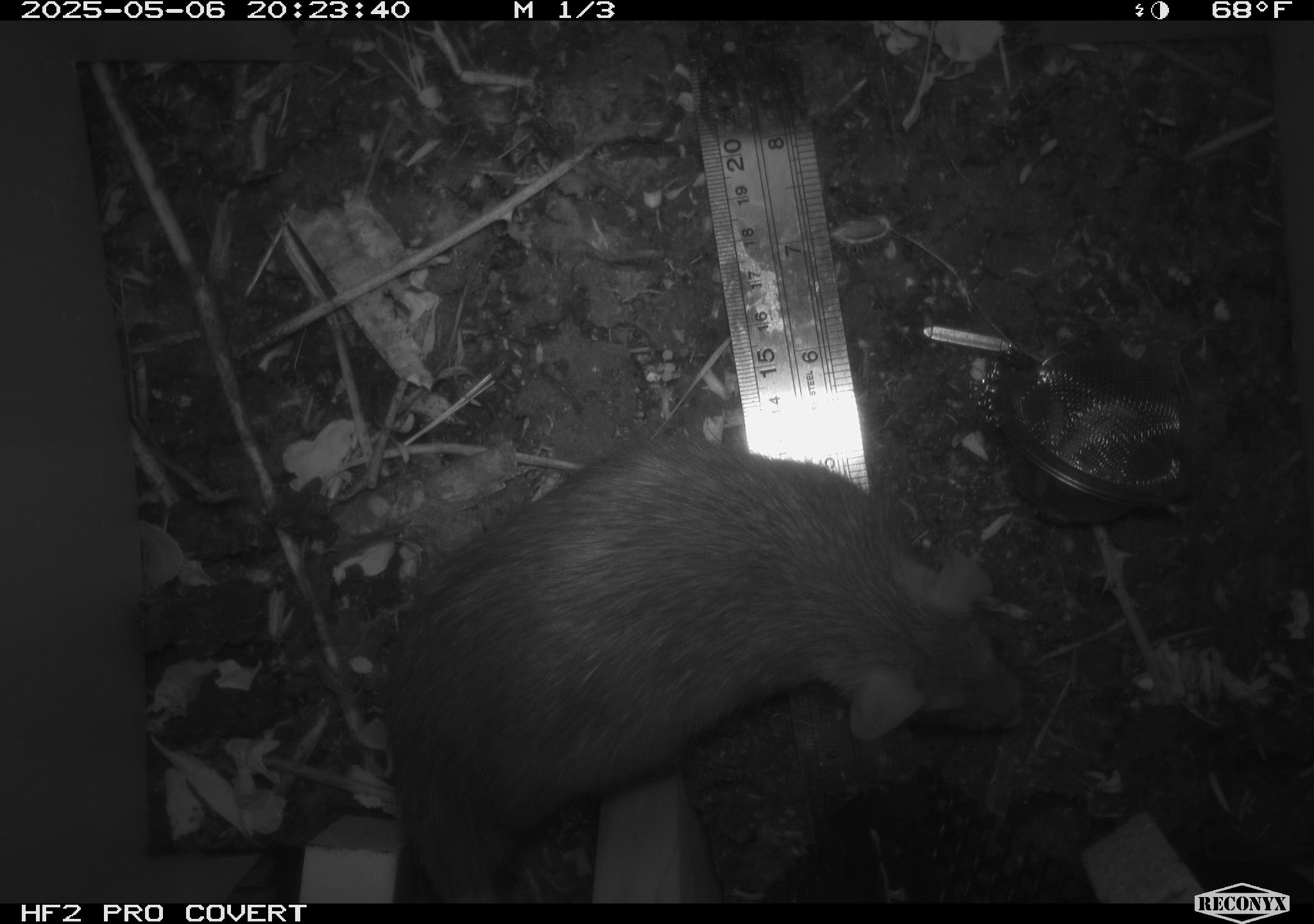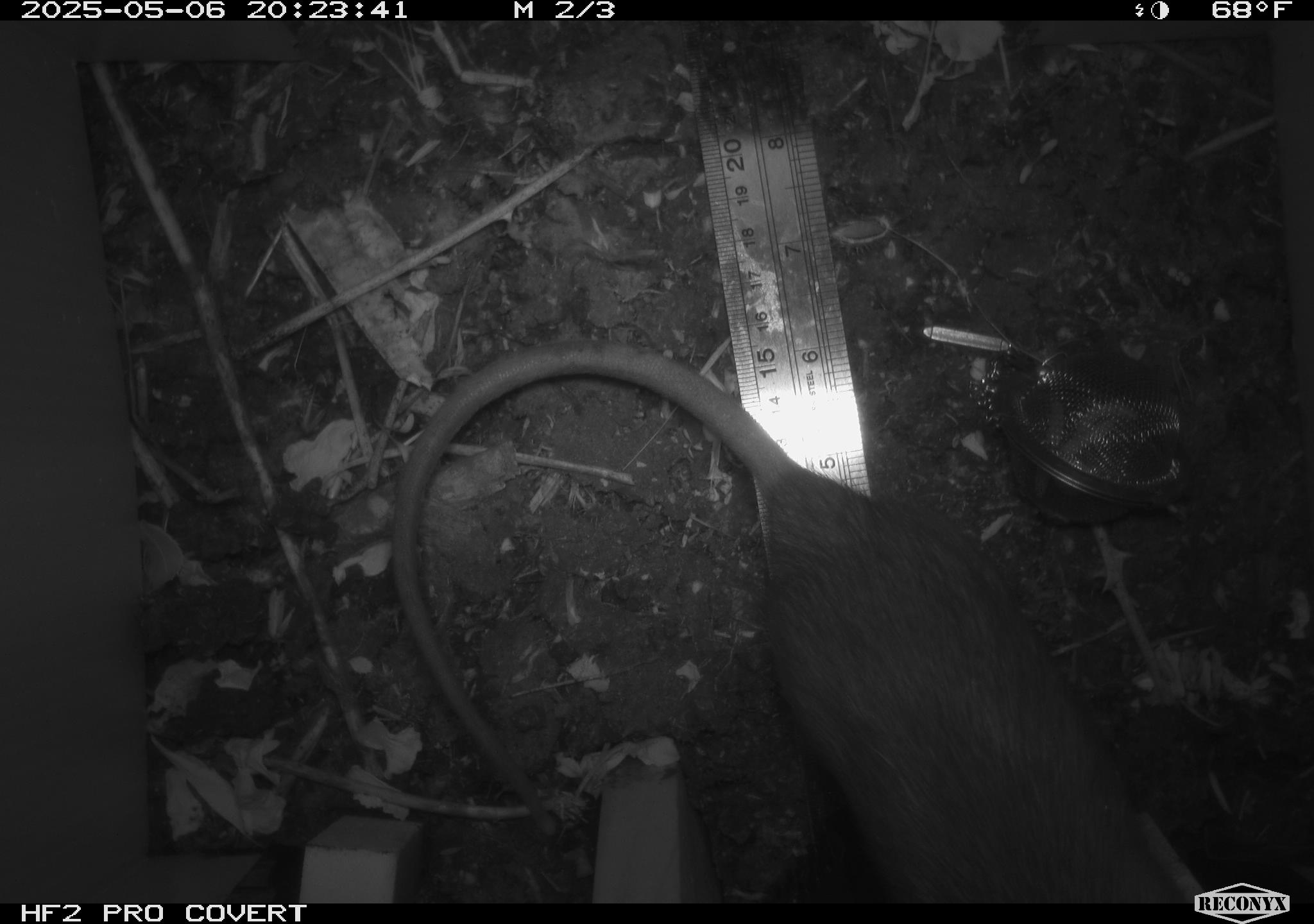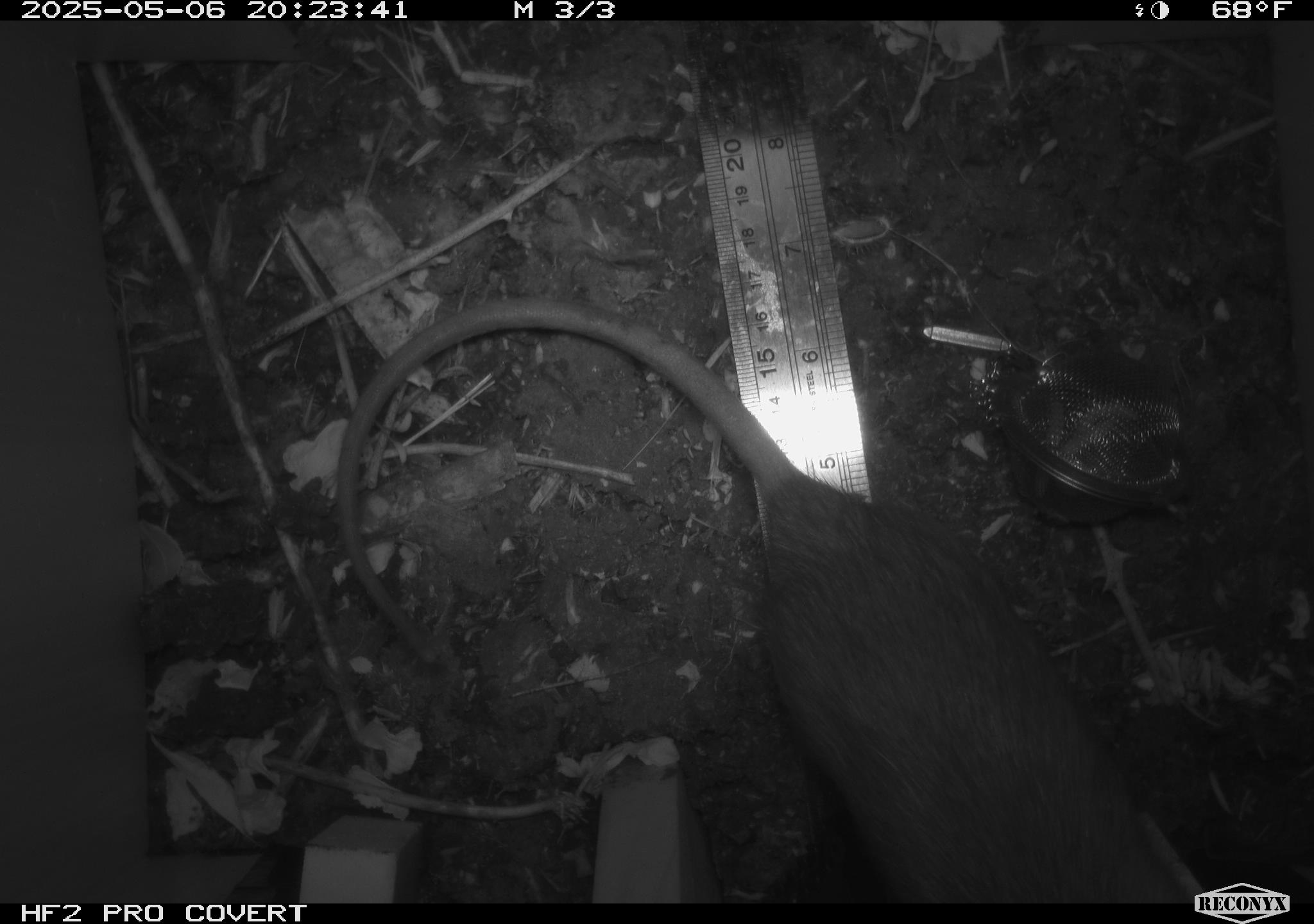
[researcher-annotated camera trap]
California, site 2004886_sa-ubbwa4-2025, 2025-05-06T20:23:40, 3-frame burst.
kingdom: Animalia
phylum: Chordata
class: Mammalia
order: Rodentia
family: Muridae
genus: Rattus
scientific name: Rattus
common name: rat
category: rattus species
Rattus species (rat) (Rattus).